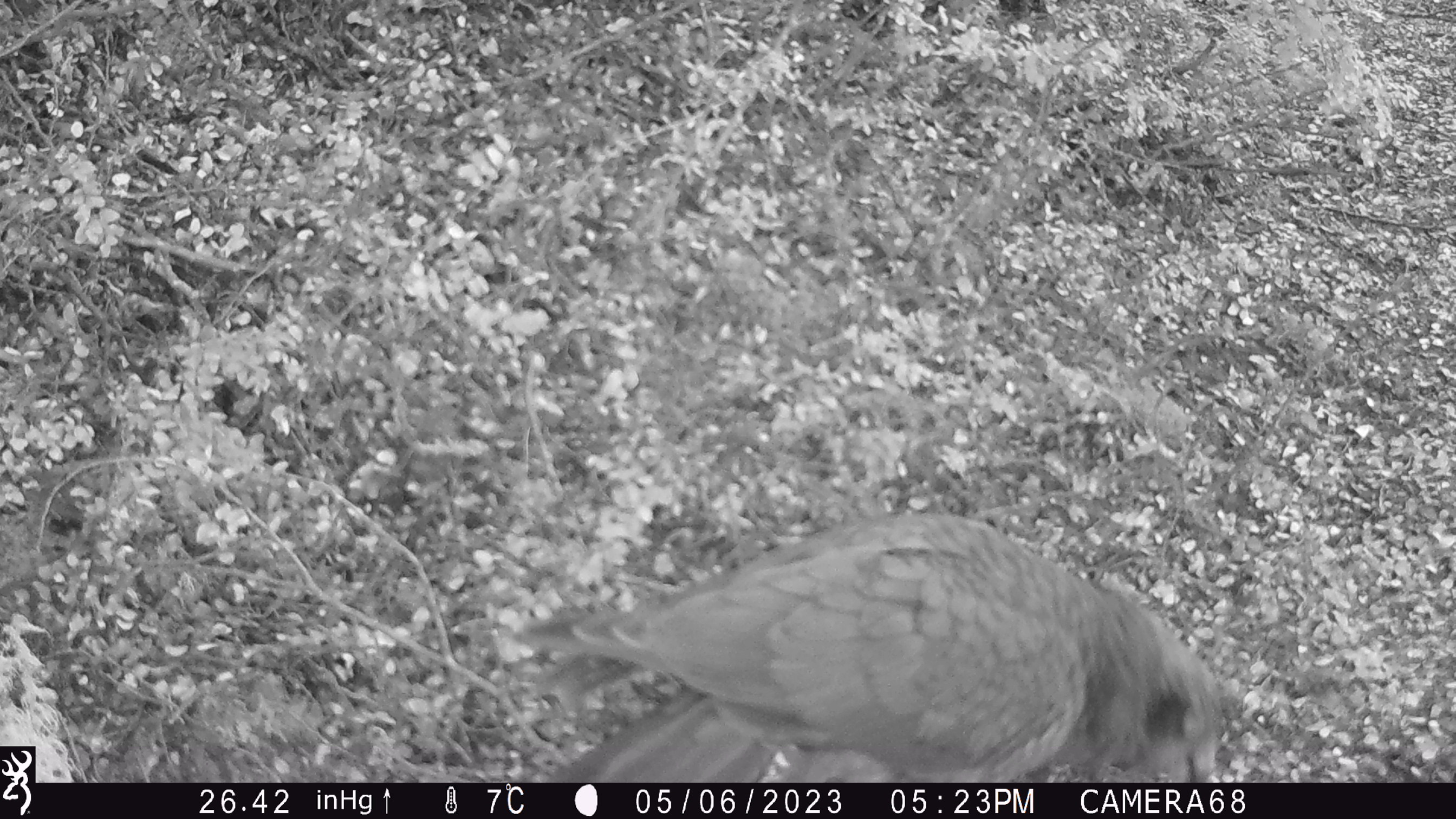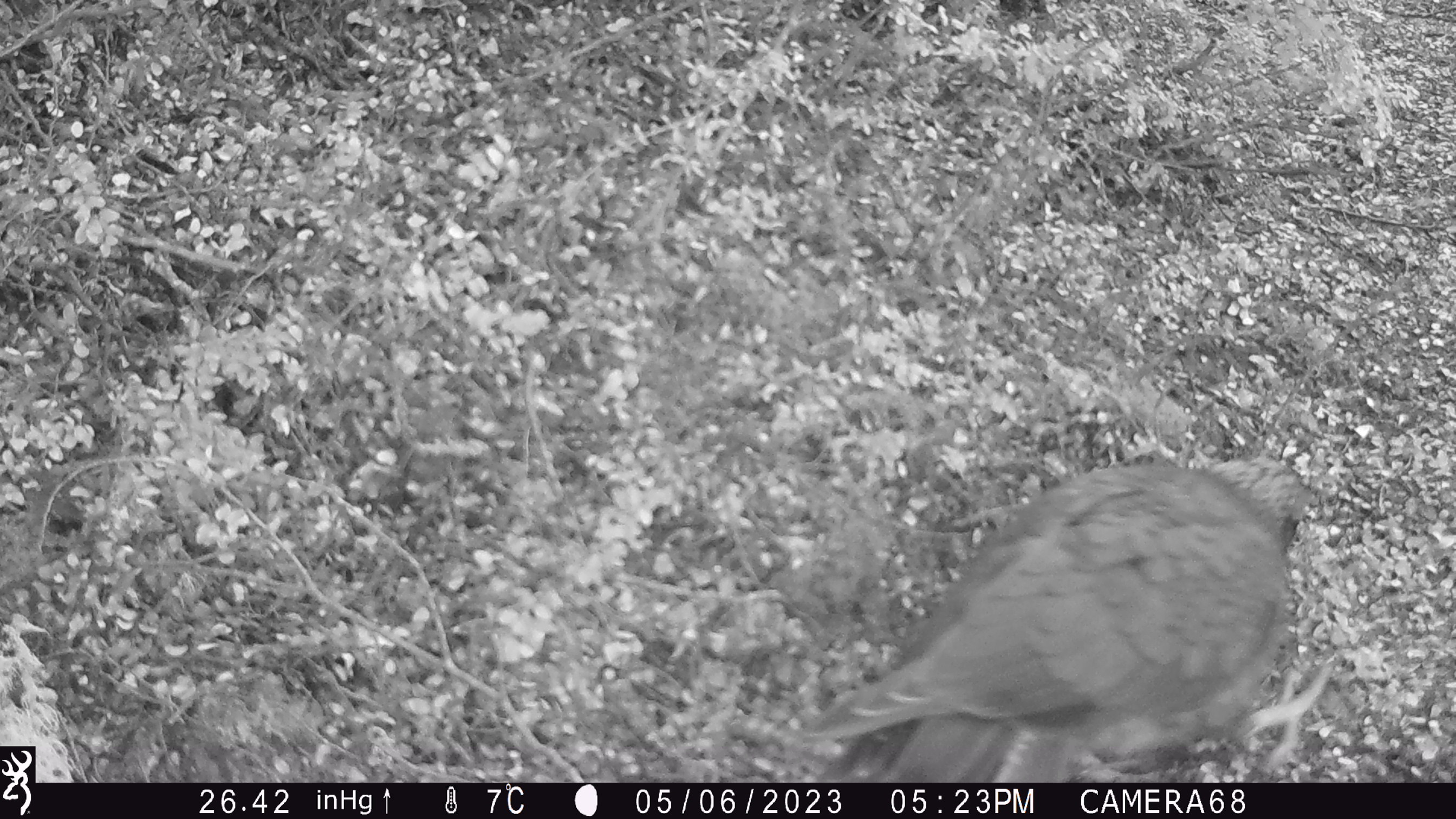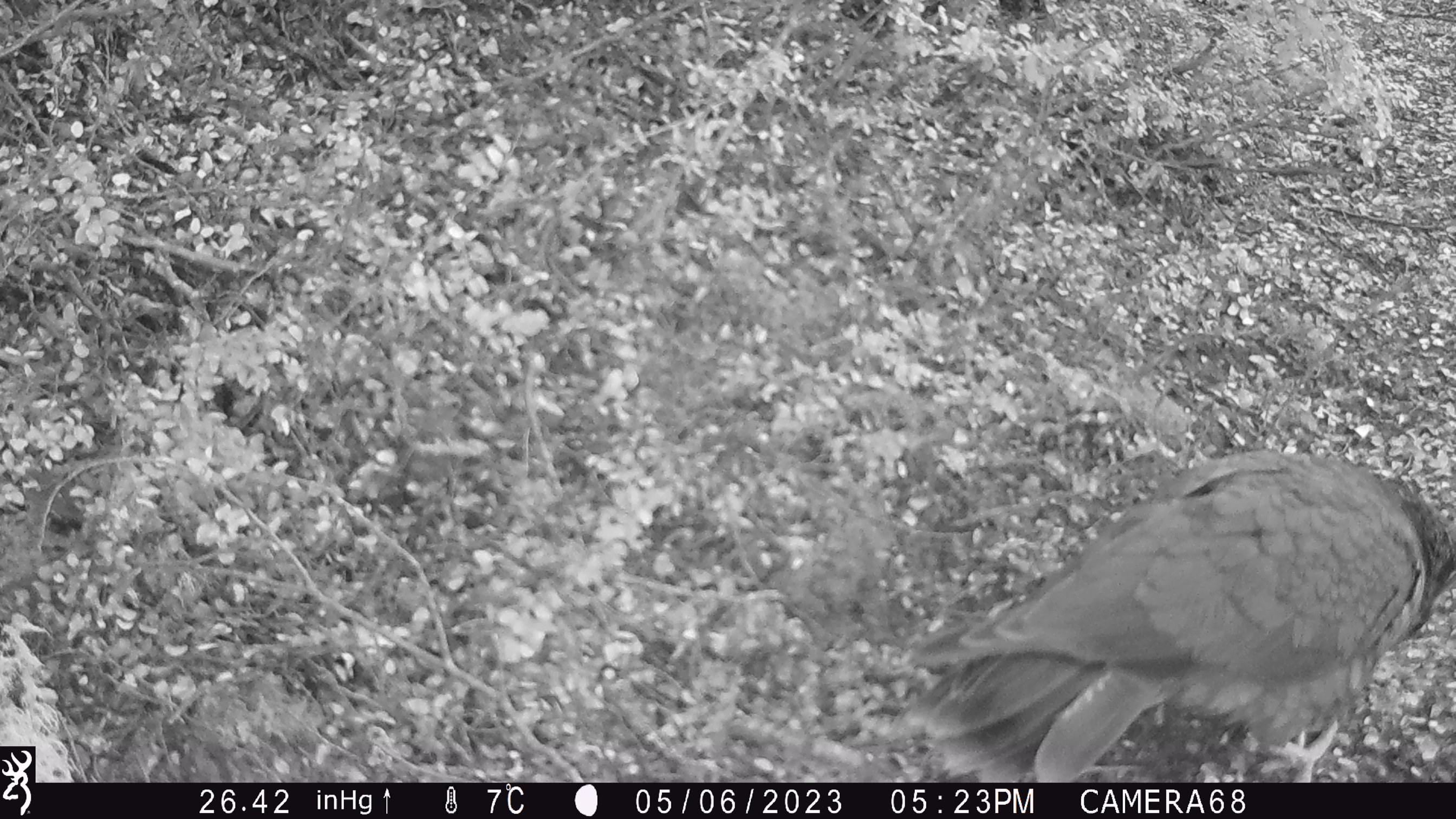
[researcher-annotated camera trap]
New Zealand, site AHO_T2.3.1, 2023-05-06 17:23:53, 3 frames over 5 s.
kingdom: Animalia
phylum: Chordata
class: Aves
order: Psittaciformes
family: Strigopidae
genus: Nestor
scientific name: Nestor notabilis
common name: kea